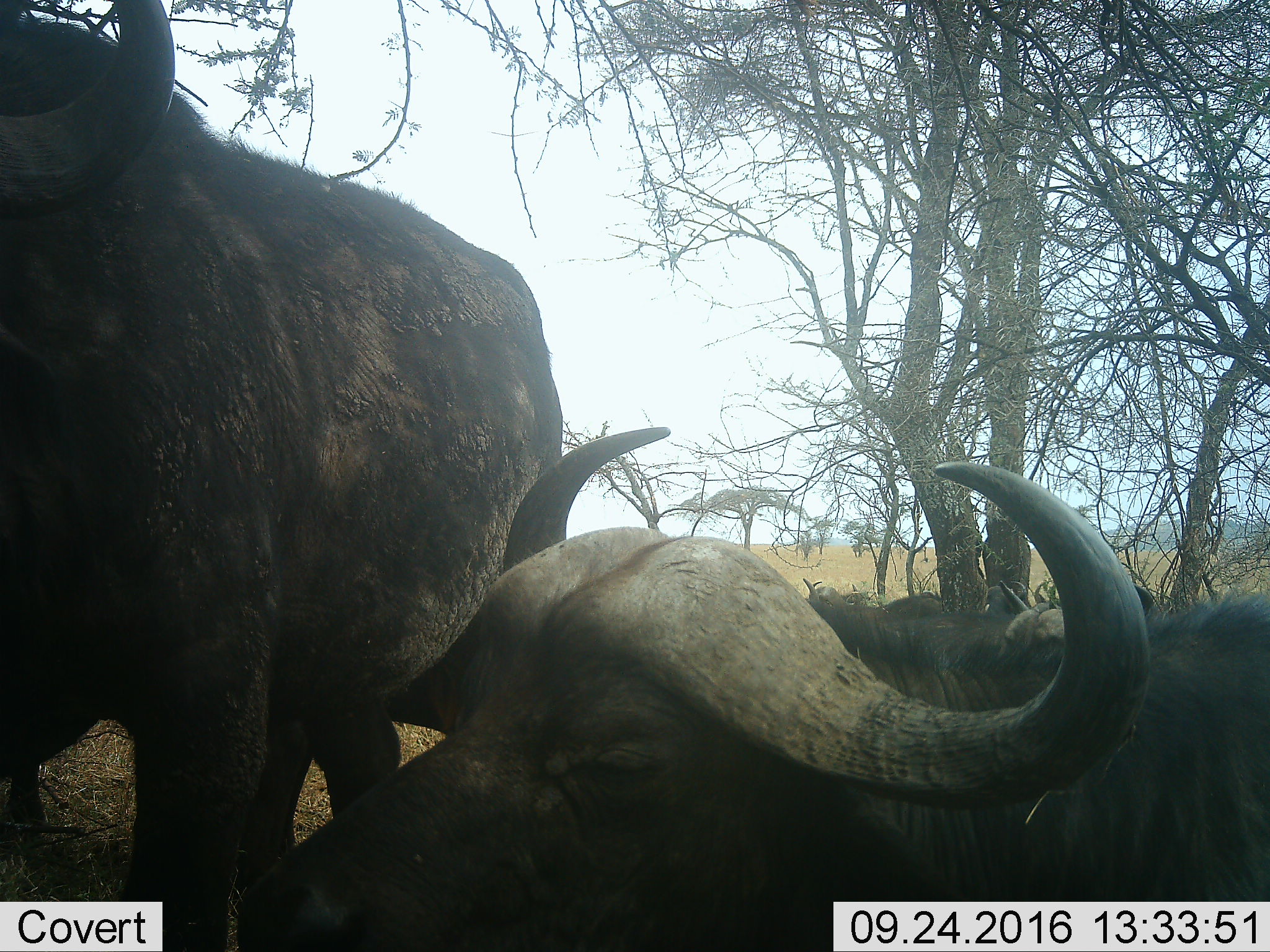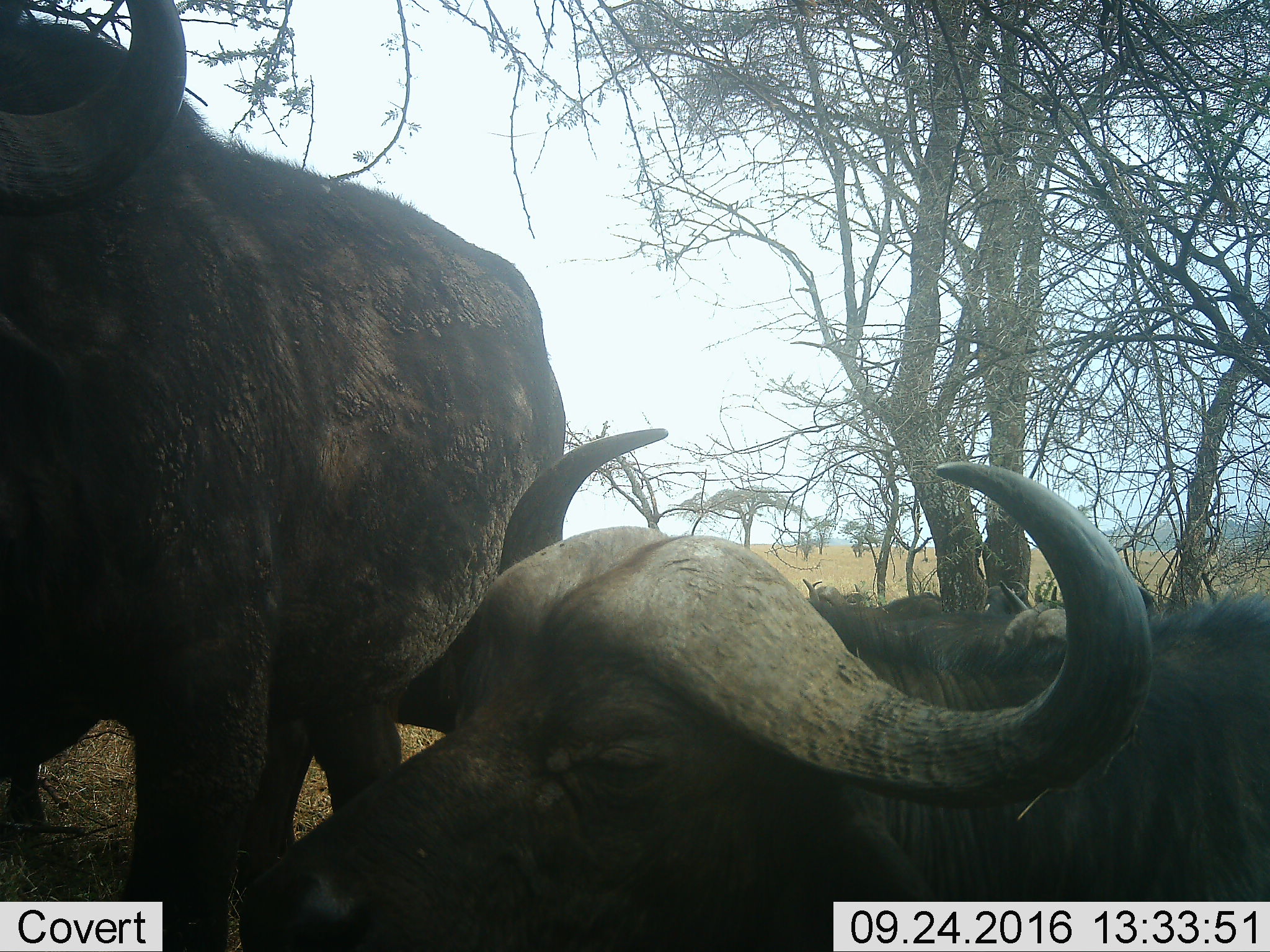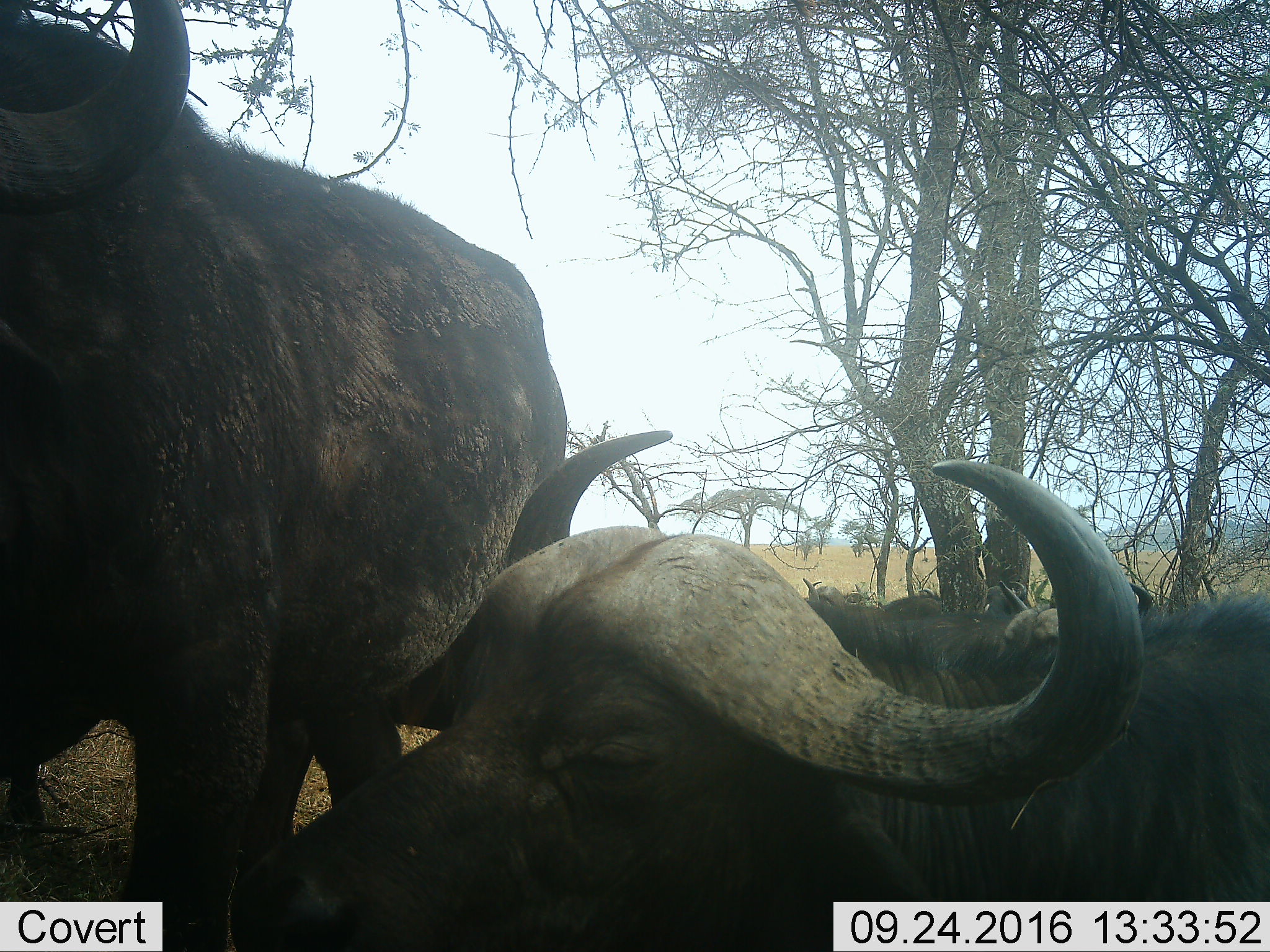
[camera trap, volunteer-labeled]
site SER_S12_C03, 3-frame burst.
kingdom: Animalia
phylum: Chordata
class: Mammalia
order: Artiodactyla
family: Bovidae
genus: Syncerus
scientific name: Syncerus caffer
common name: african buffalo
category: buffalo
Buffalo (african buffalo) (Syncerus caffer), count 7. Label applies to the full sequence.